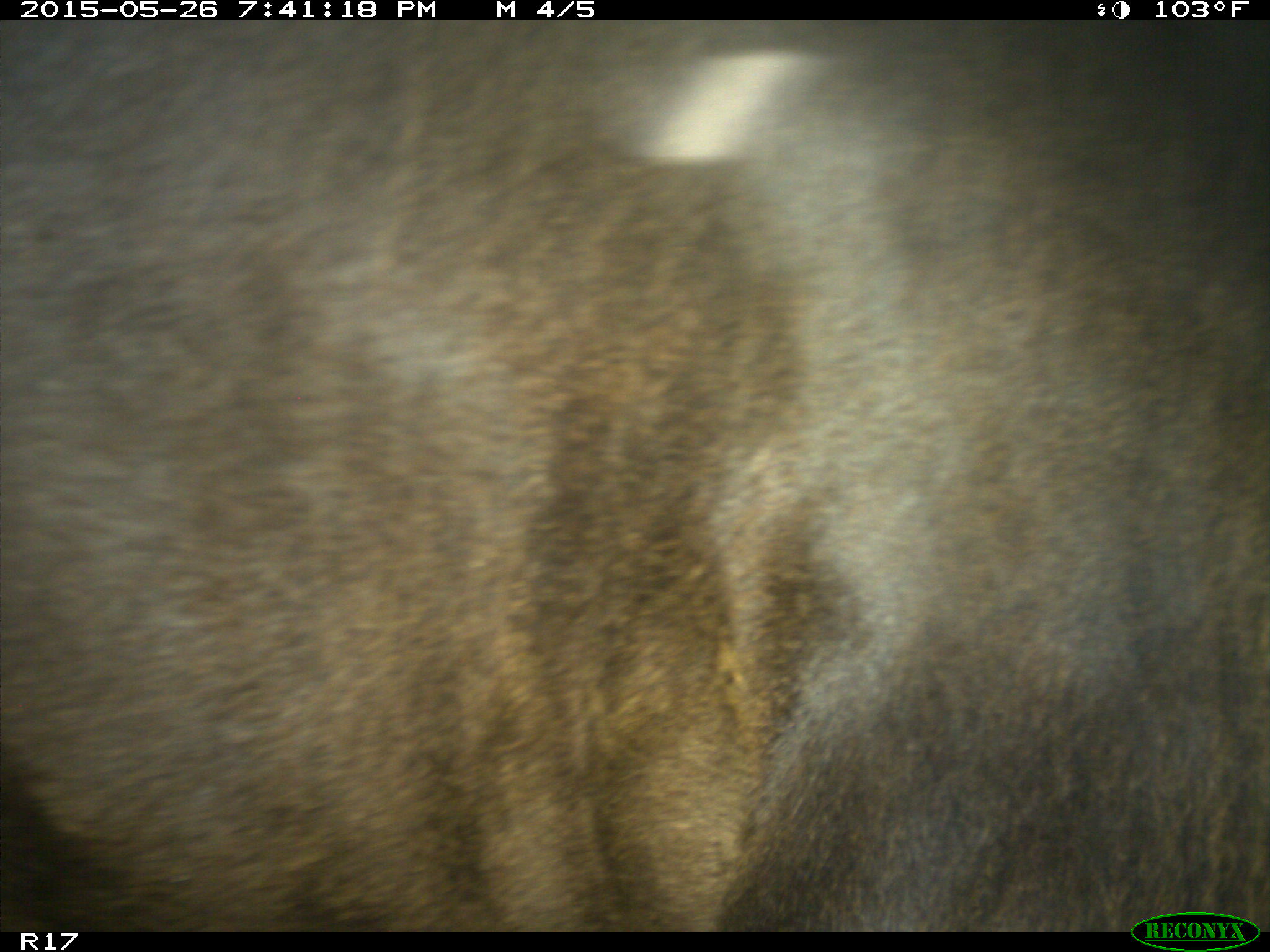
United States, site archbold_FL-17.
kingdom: Animalia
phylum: Chordata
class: Mammalia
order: Artiodactyla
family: Bovidae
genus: Bos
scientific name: Bos taurus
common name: domestic cow